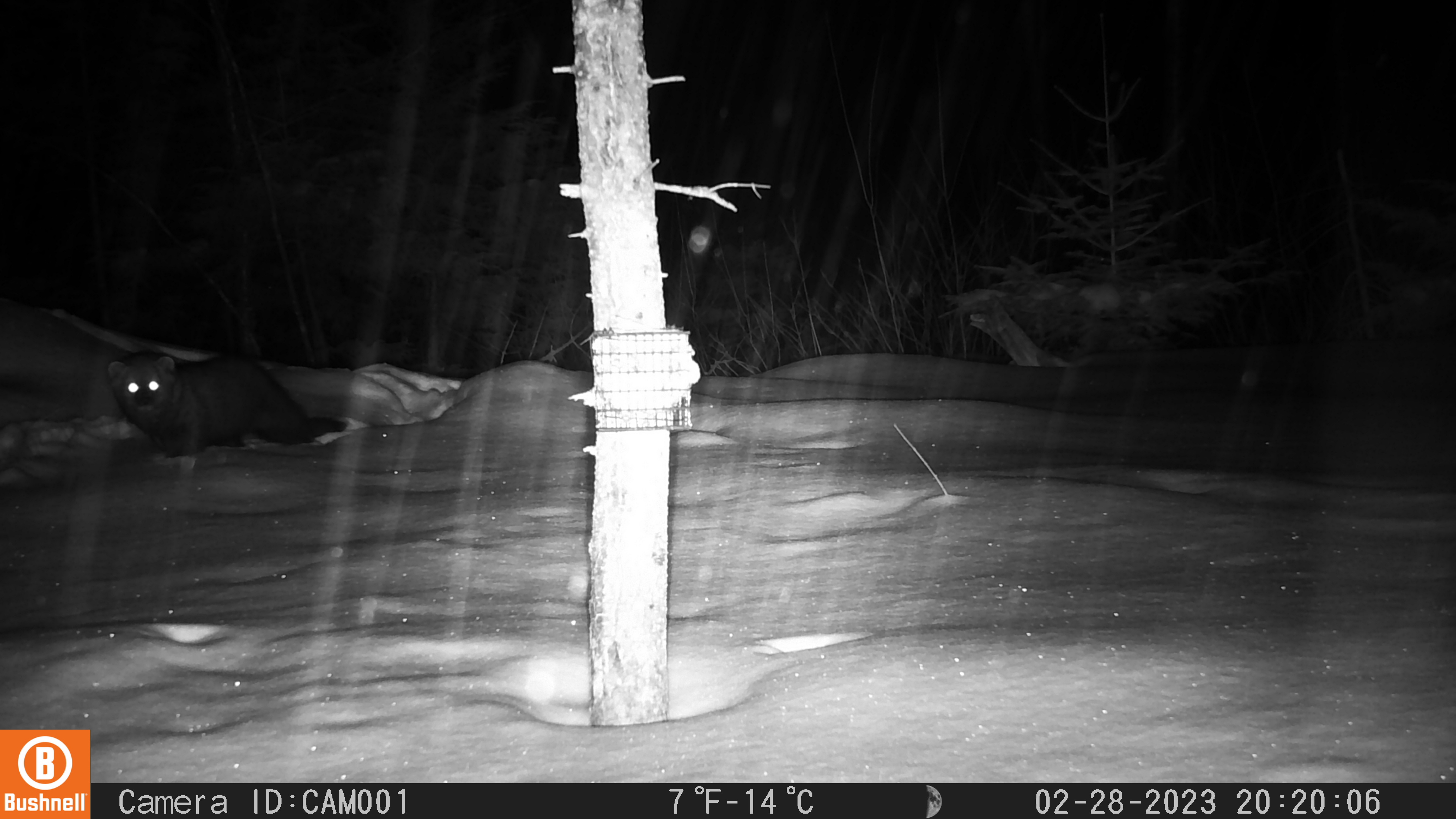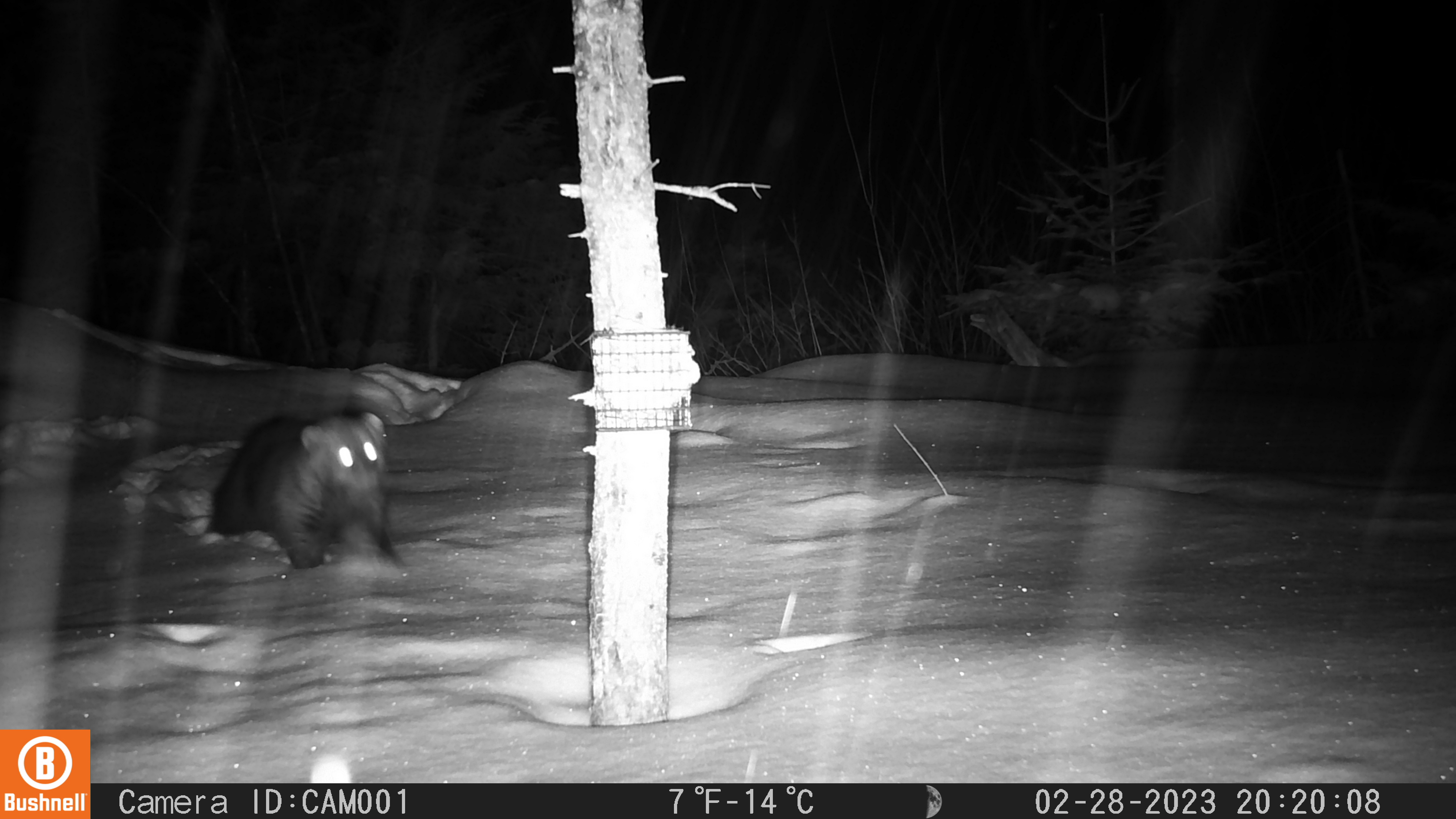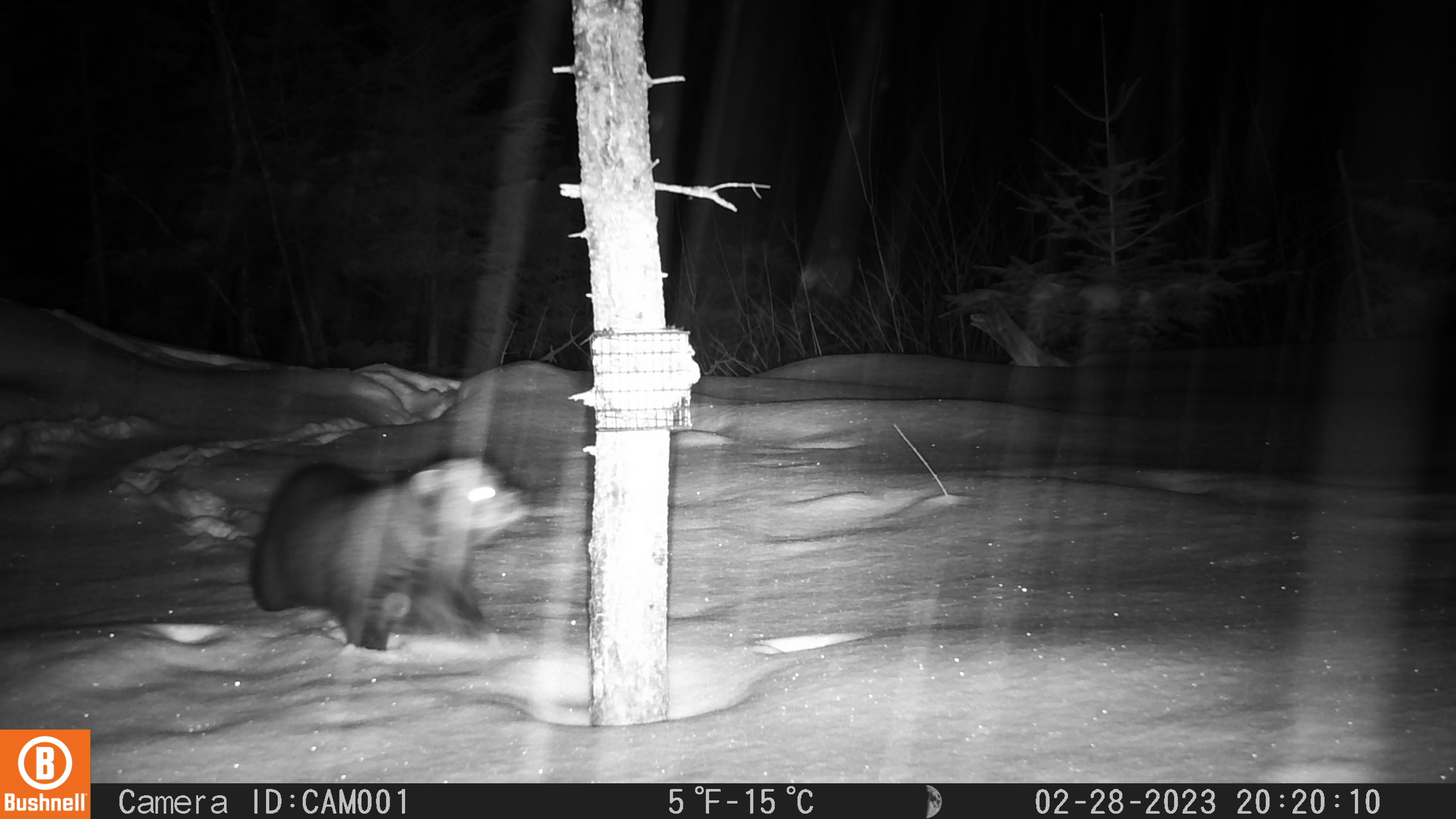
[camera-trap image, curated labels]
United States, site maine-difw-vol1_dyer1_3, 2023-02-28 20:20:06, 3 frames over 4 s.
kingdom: Animalia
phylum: Chordata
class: Mammalia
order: Carnivora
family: Mustelidae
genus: Pekania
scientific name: Pekania pennanti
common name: fisher